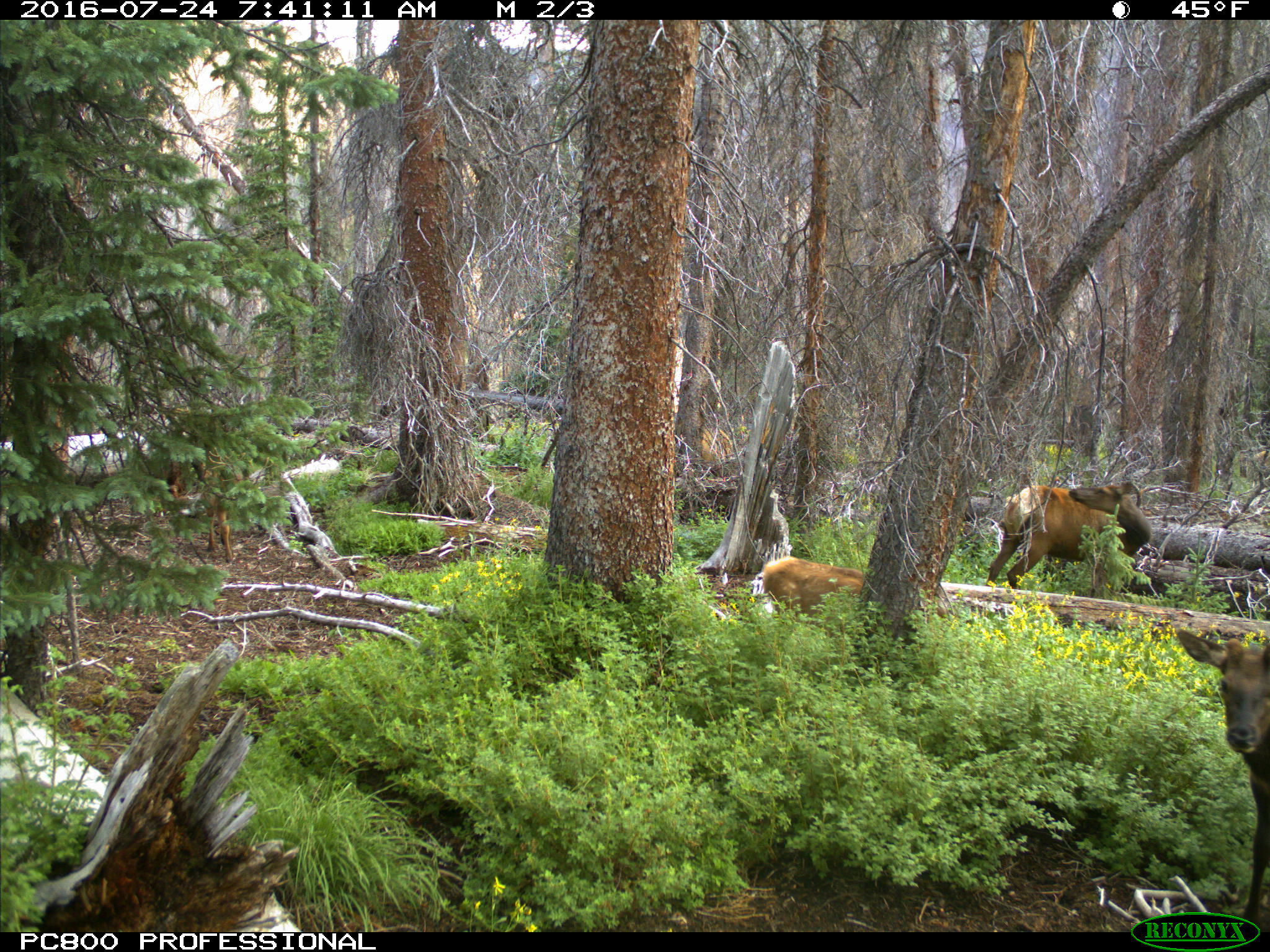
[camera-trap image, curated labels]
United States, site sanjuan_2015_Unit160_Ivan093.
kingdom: Animalia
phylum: Chordata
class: Mammalia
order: Artiodactyla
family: Cervidae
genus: Cervus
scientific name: Cervus elaphus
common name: red deer